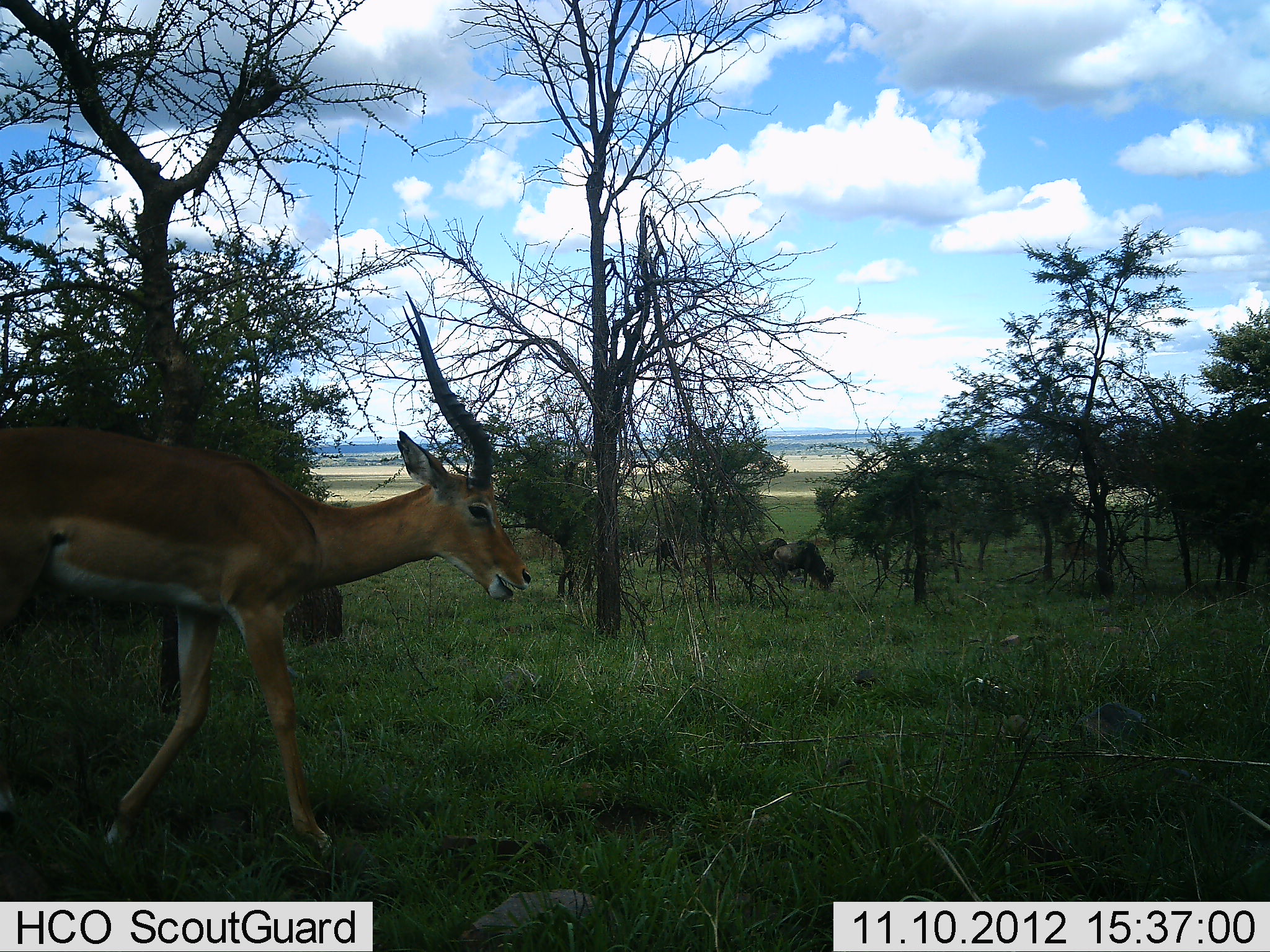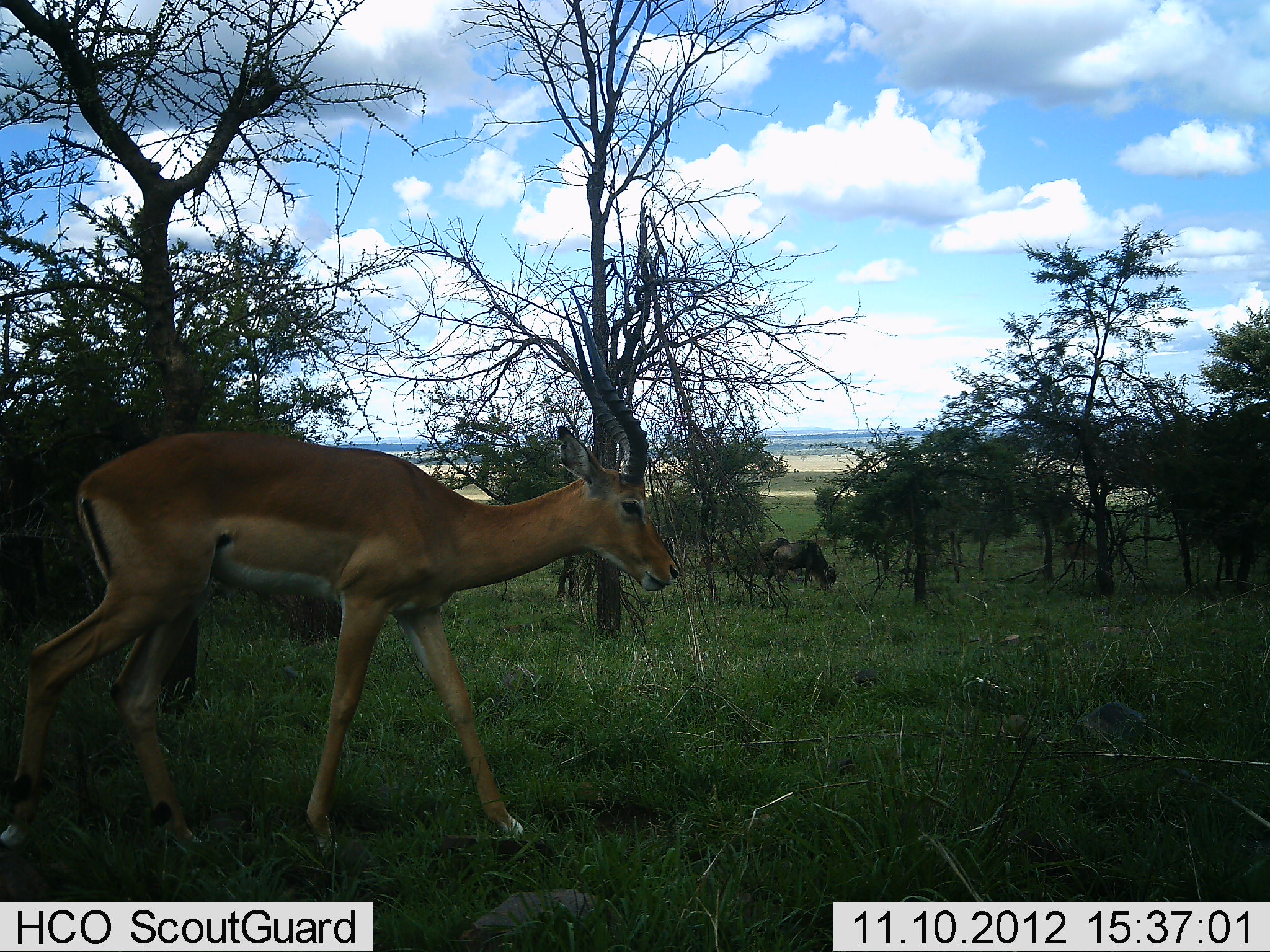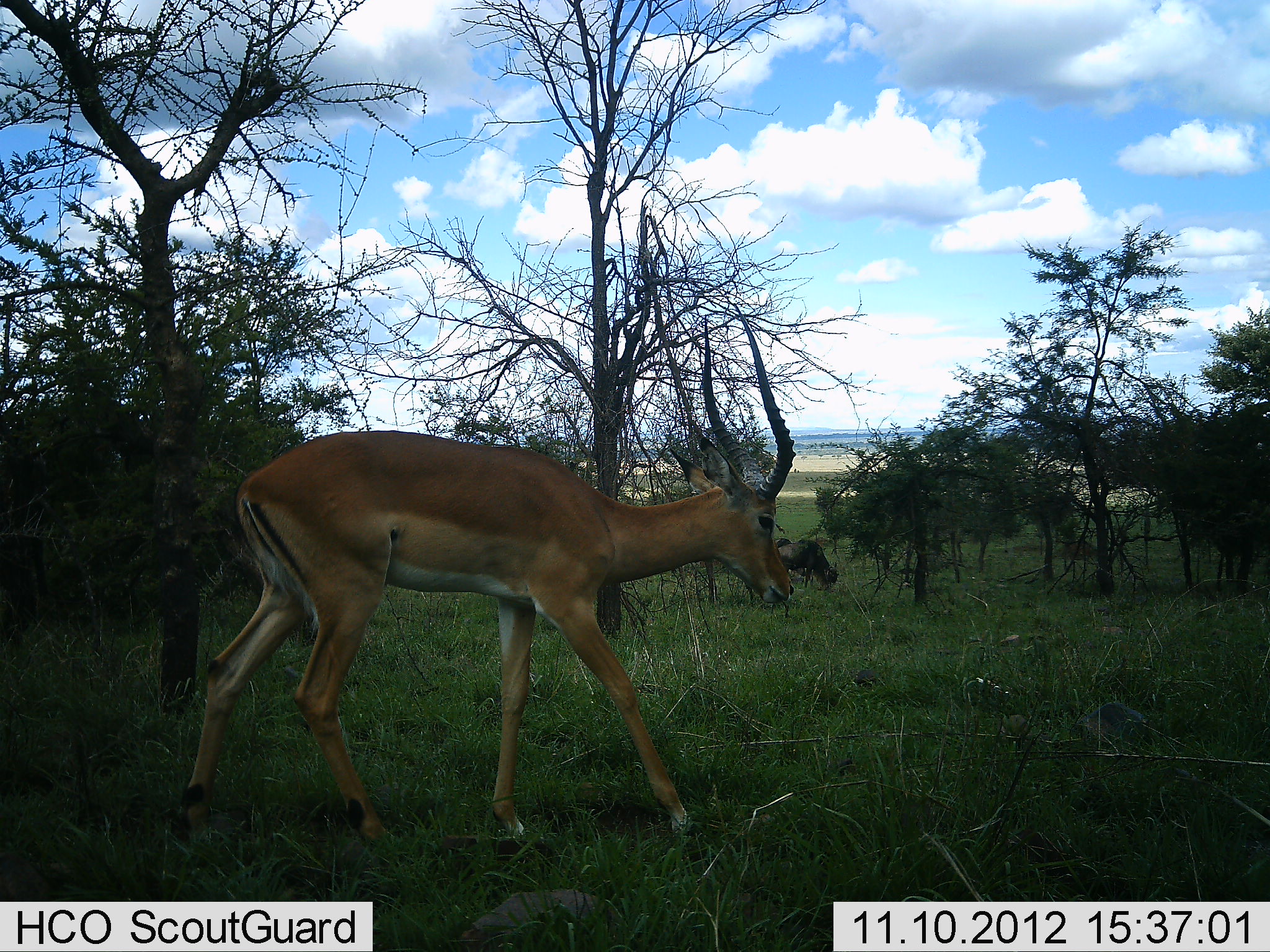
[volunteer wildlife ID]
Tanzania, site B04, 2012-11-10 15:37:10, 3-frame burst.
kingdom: Animalia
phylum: Chordata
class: Mammalia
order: Artiodactyla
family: Bovidae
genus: Aepyceros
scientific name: Aepyceros melampus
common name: impala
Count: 1.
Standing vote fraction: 7%.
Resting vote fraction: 0%.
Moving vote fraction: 100%.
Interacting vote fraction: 0%.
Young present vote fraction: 0%.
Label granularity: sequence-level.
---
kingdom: Animalia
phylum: Chordata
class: Mammalia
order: Artiodactyla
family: Bovidae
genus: Connochaetes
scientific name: Connochaetes taurinus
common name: blue wildebeest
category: wildebeest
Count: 2.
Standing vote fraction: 10%.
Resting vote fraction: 0%.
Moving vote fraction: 0%.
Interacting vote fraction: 0%.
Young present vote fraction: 0%.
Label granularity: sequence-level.